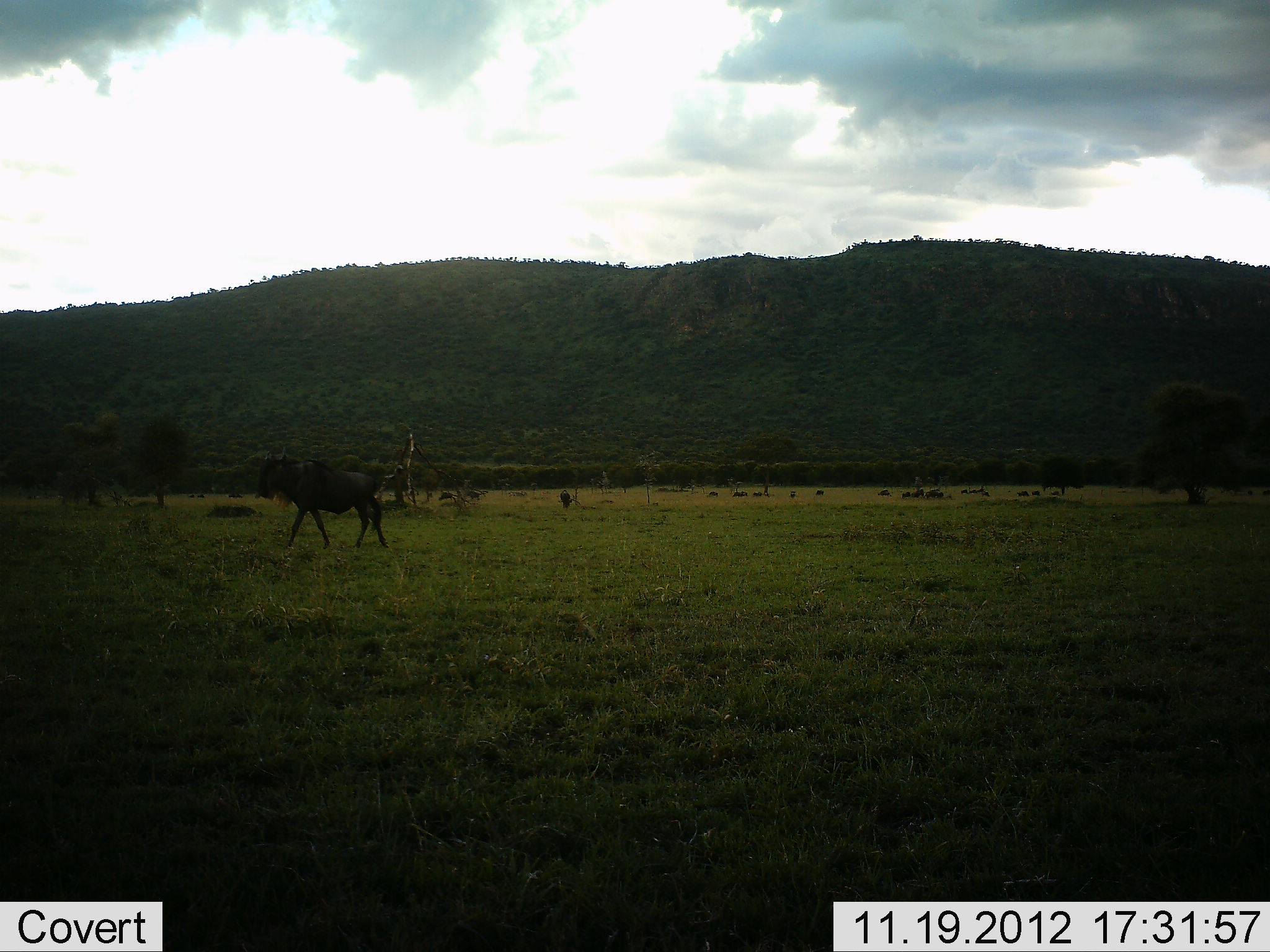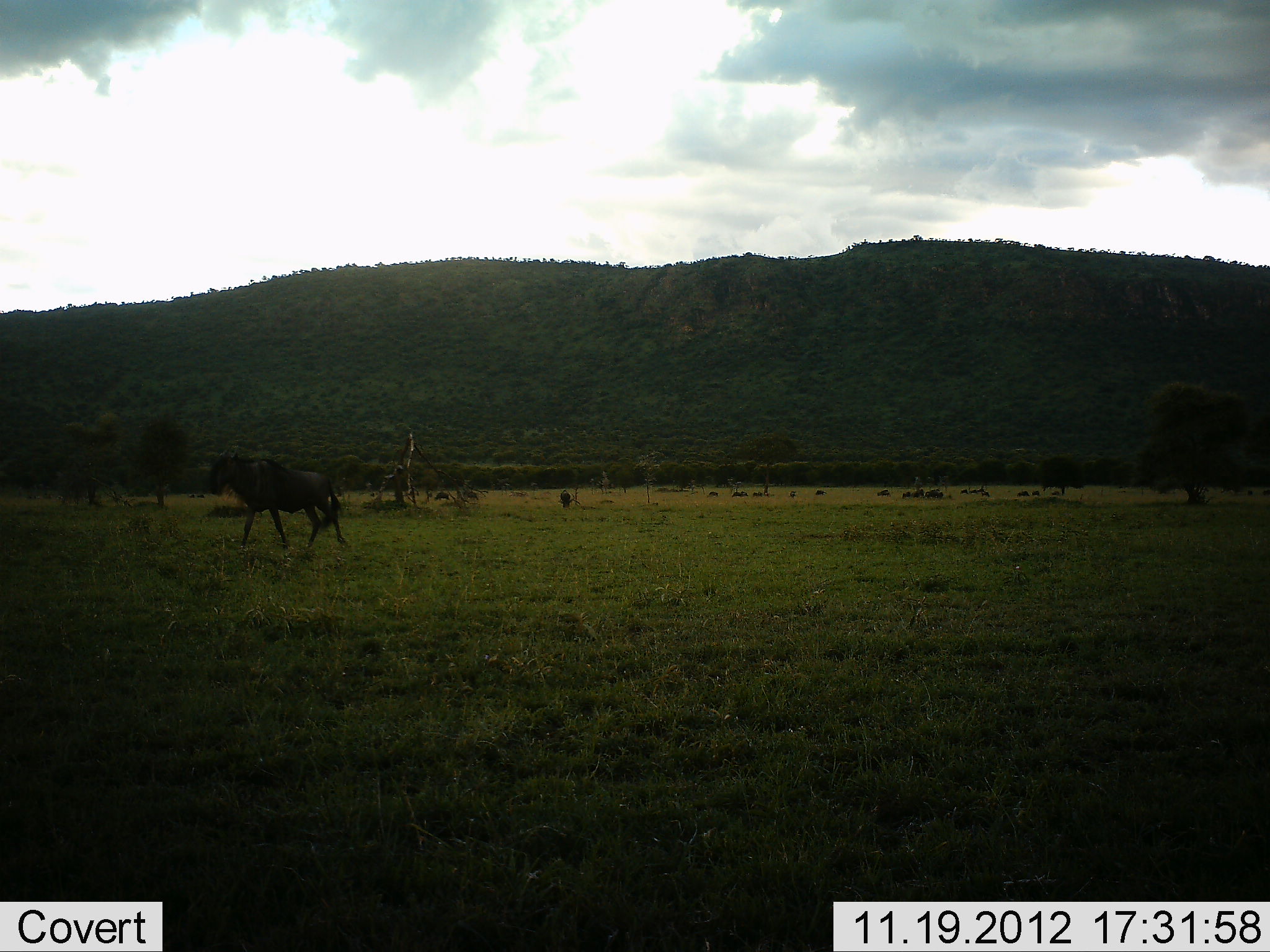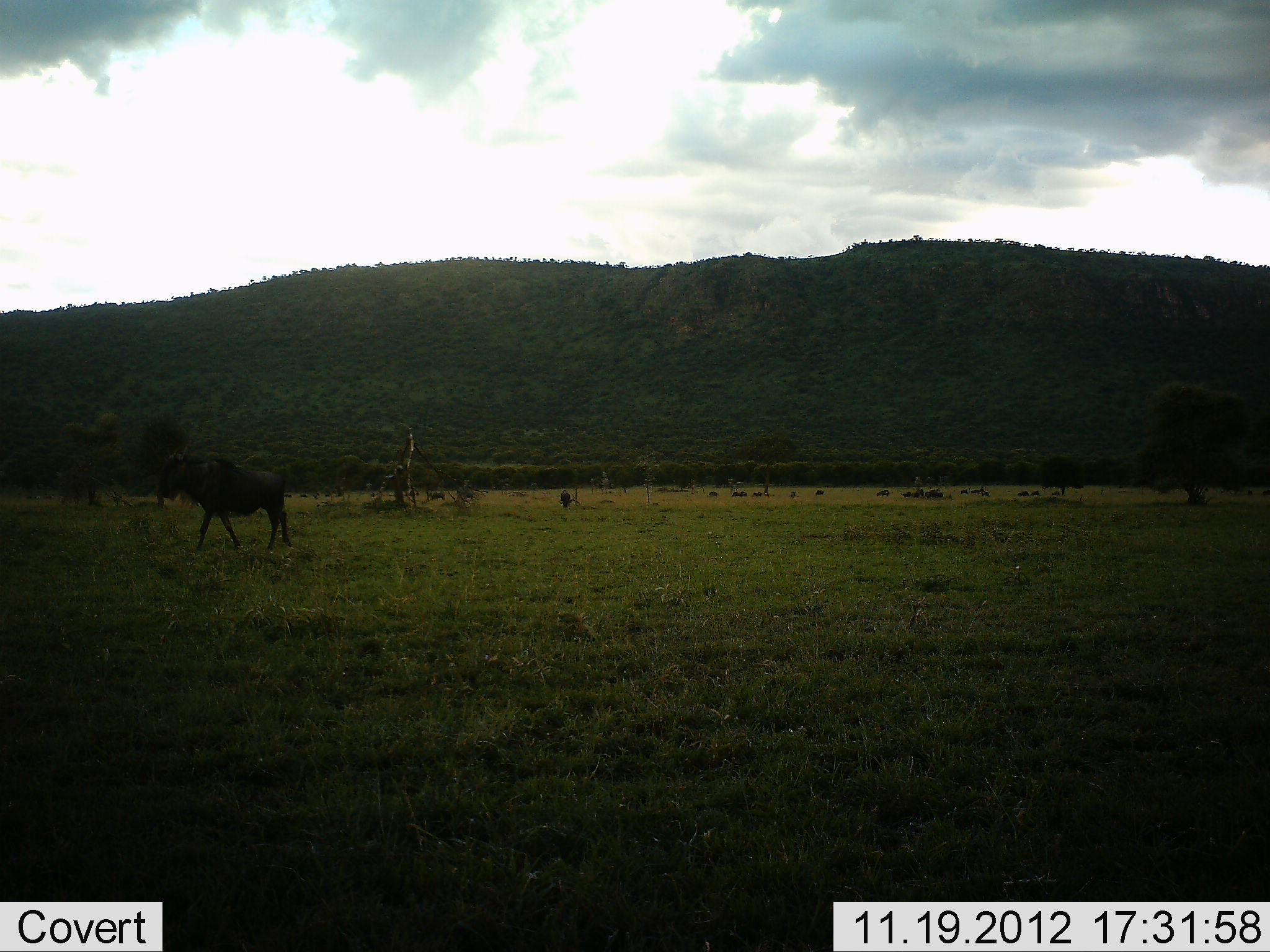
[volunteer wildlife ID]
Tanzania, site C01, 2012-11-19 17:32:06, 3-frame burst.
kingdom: Animalia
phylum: Chordata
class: Mammalia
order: Artiodactyla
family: Bovidae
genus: Connochaetes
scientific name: Connochaetes taurinus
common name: blue wildebeest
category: wildebeest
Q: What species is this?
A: Wildebeest (blue wildebeest) (Connochaetes taurinus).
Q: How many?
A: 3.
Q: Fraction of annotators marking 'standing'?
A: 19%.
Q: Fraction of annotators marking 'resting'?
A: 12%.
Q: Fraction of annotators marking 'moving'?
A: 94%.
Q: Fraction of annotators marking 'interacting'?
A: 6%.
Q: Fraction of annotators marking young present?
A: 0%.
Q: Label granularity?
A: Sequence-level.